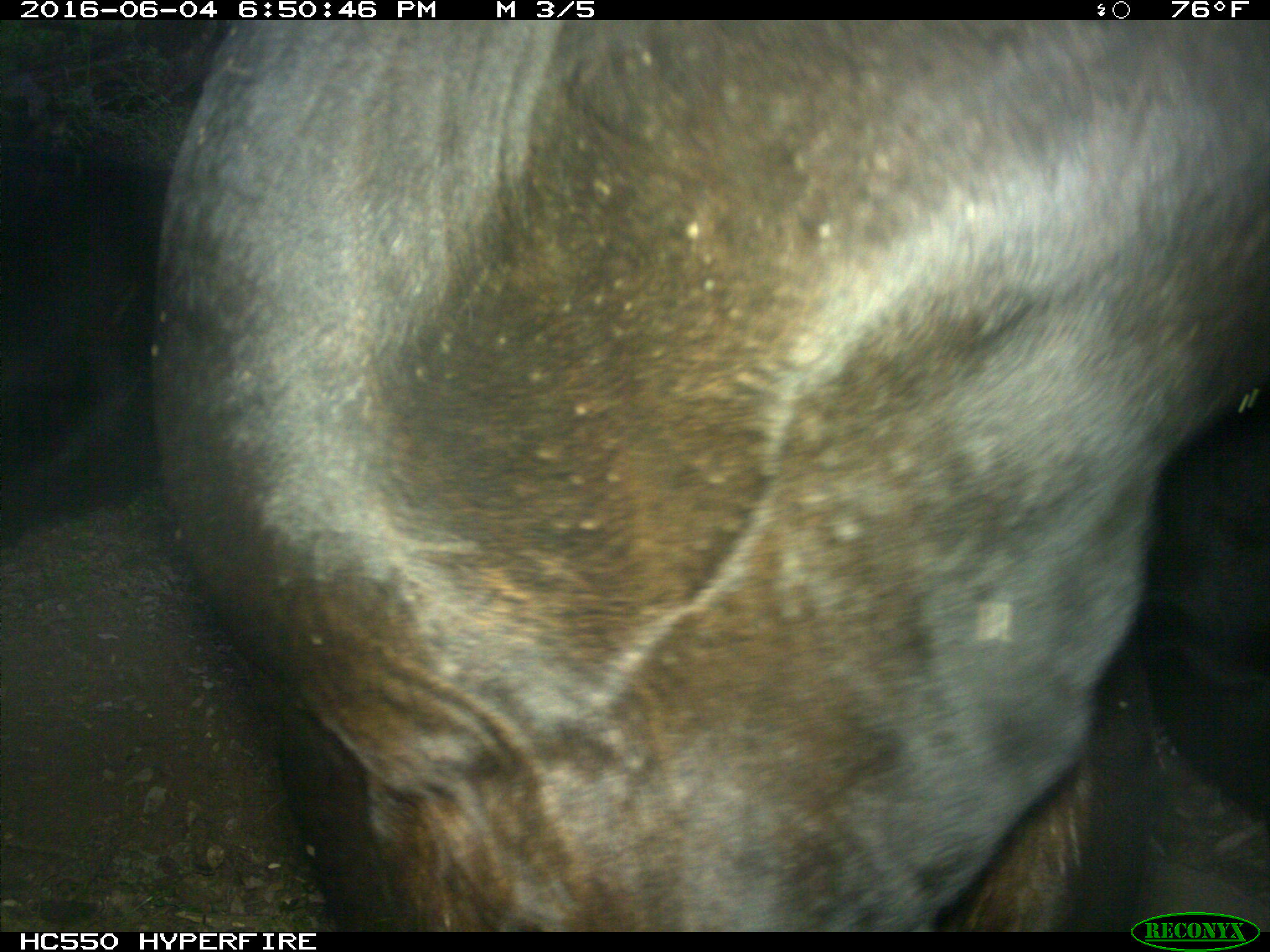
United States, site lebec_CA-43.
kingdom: Animalia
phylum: Chordata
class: Mammalia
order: Artiodactyla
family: Bovidae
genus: Bos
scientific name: Bos taurus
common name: domestic cow